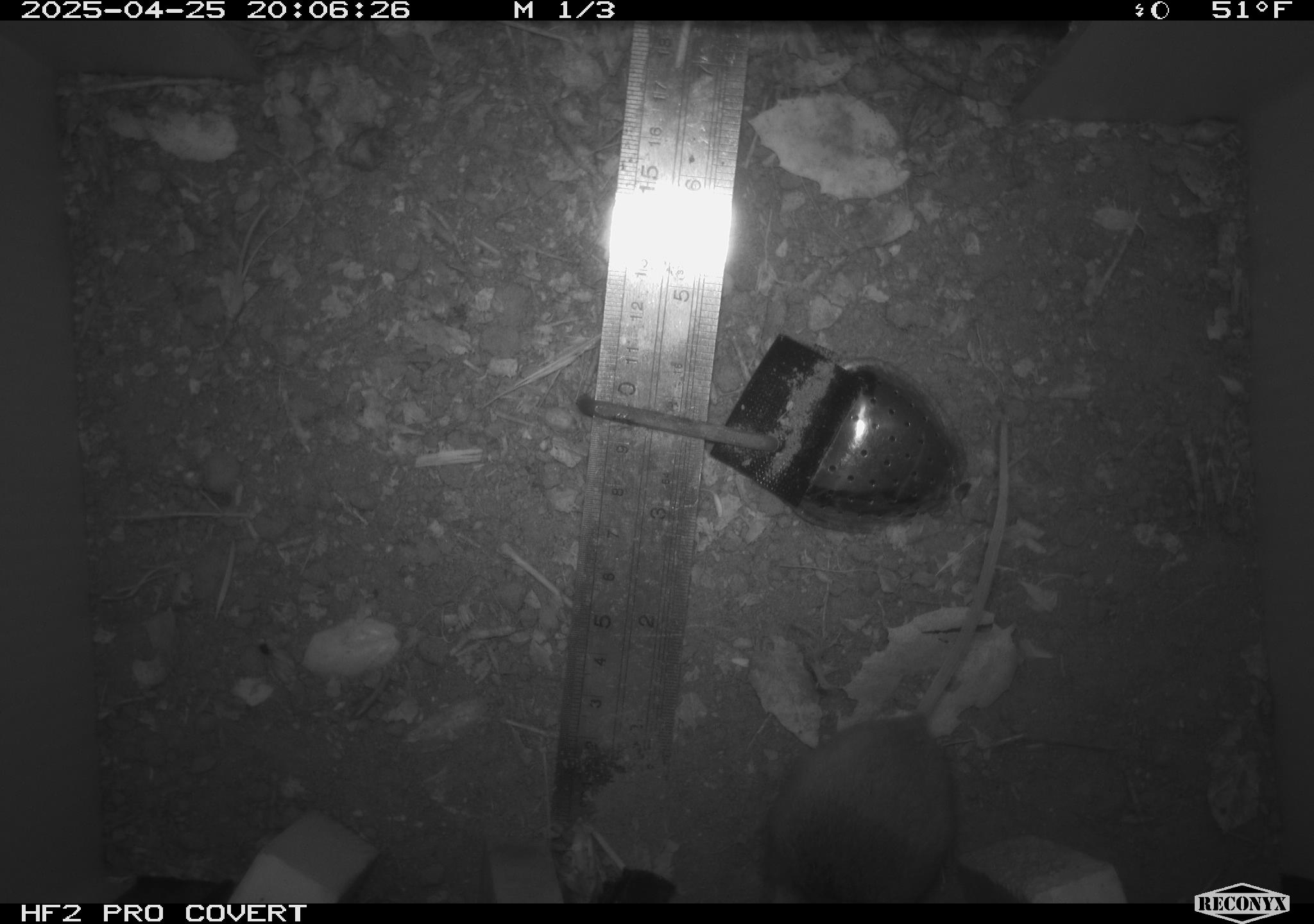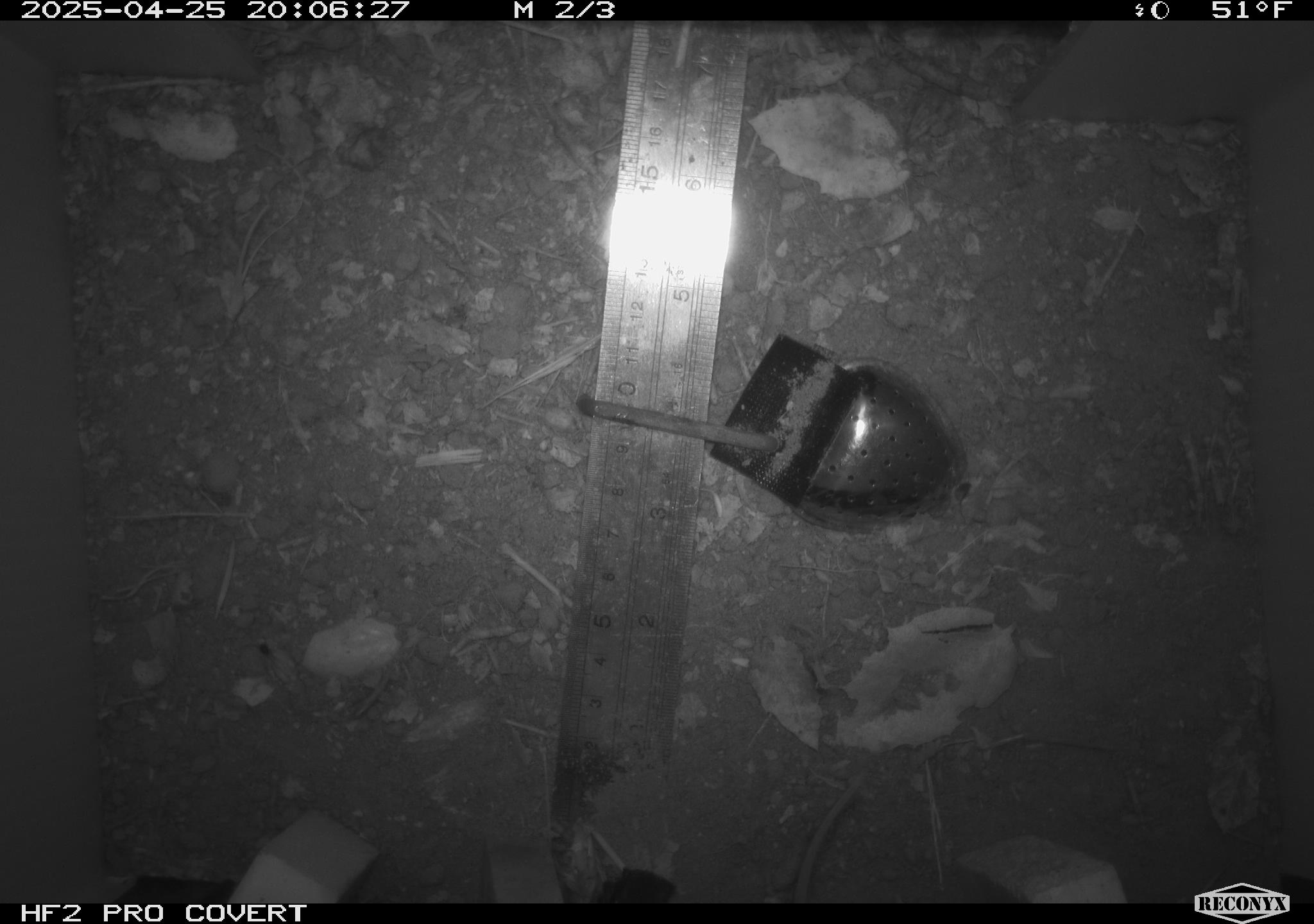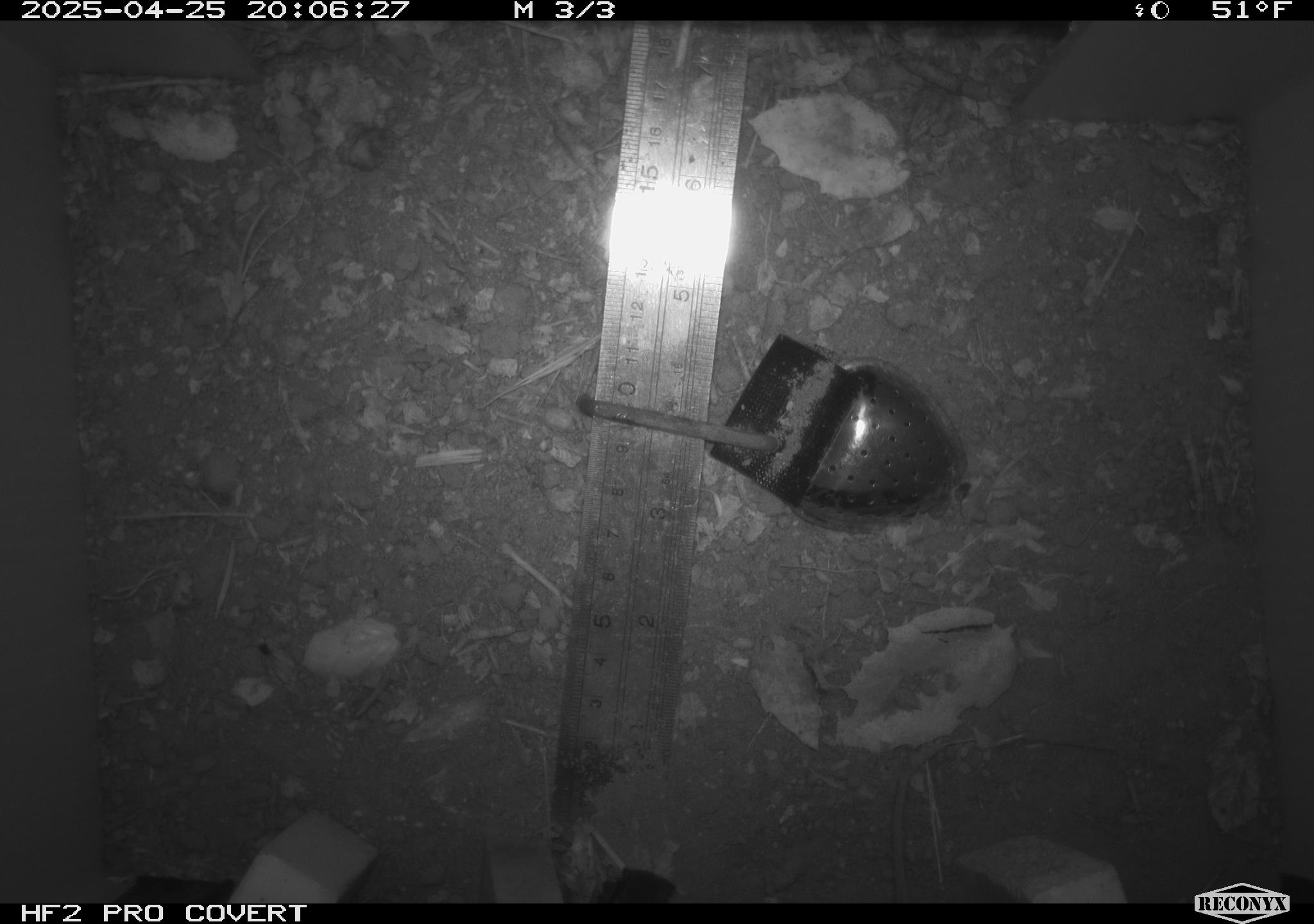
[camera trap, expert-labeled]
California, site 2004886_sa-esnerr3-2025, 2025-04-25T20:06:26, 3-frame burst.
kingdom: Animalia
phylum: Chordata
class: Mammalia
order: Rodentia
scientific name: Rodentia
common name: rodent